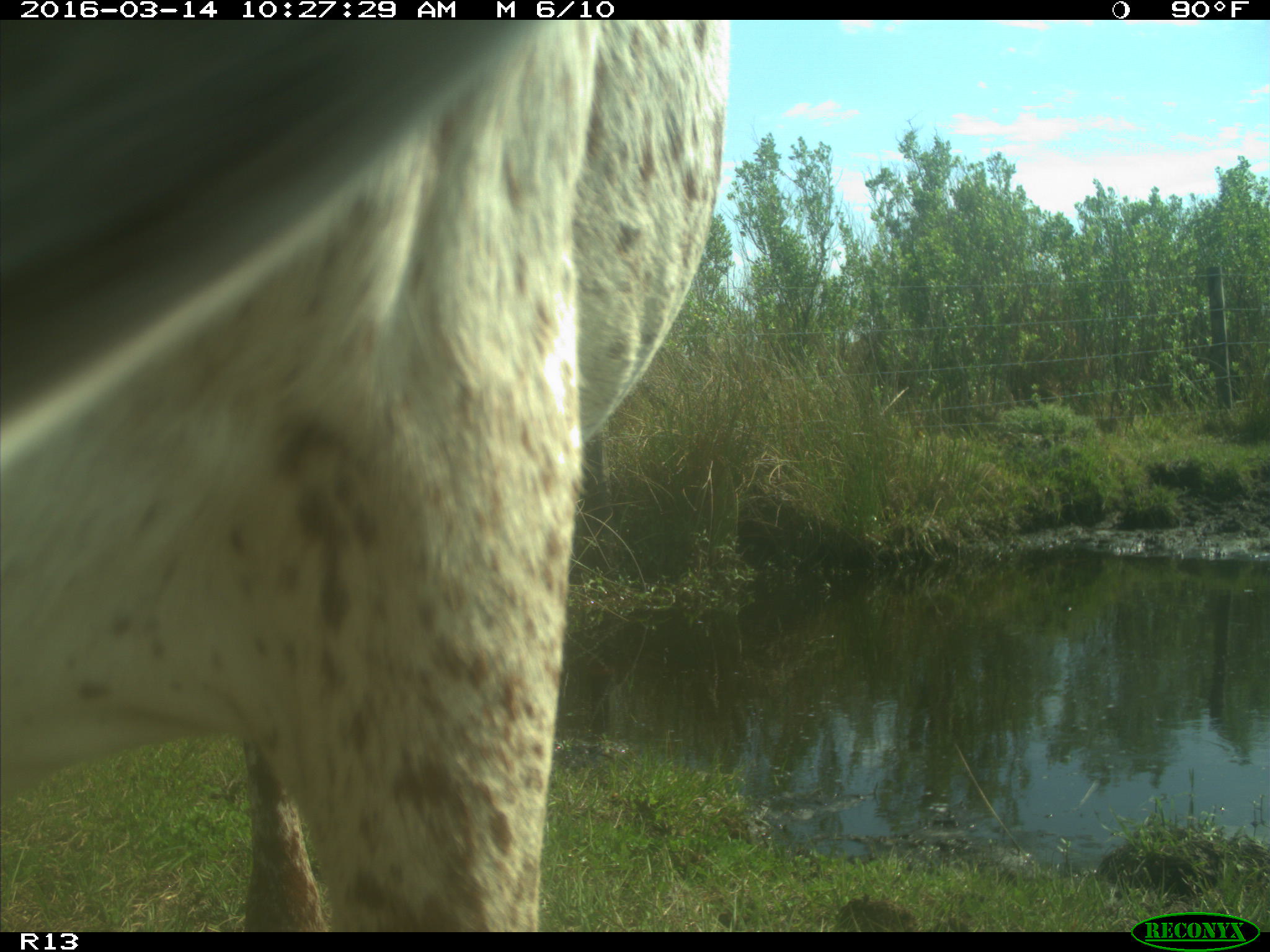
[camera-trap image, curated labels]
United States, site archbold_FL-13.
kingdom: Animalia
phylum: Chordata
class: Mammalia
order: Artiodactyla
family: Bovidae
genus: Bos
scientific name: Bos taurus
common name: domestic cow